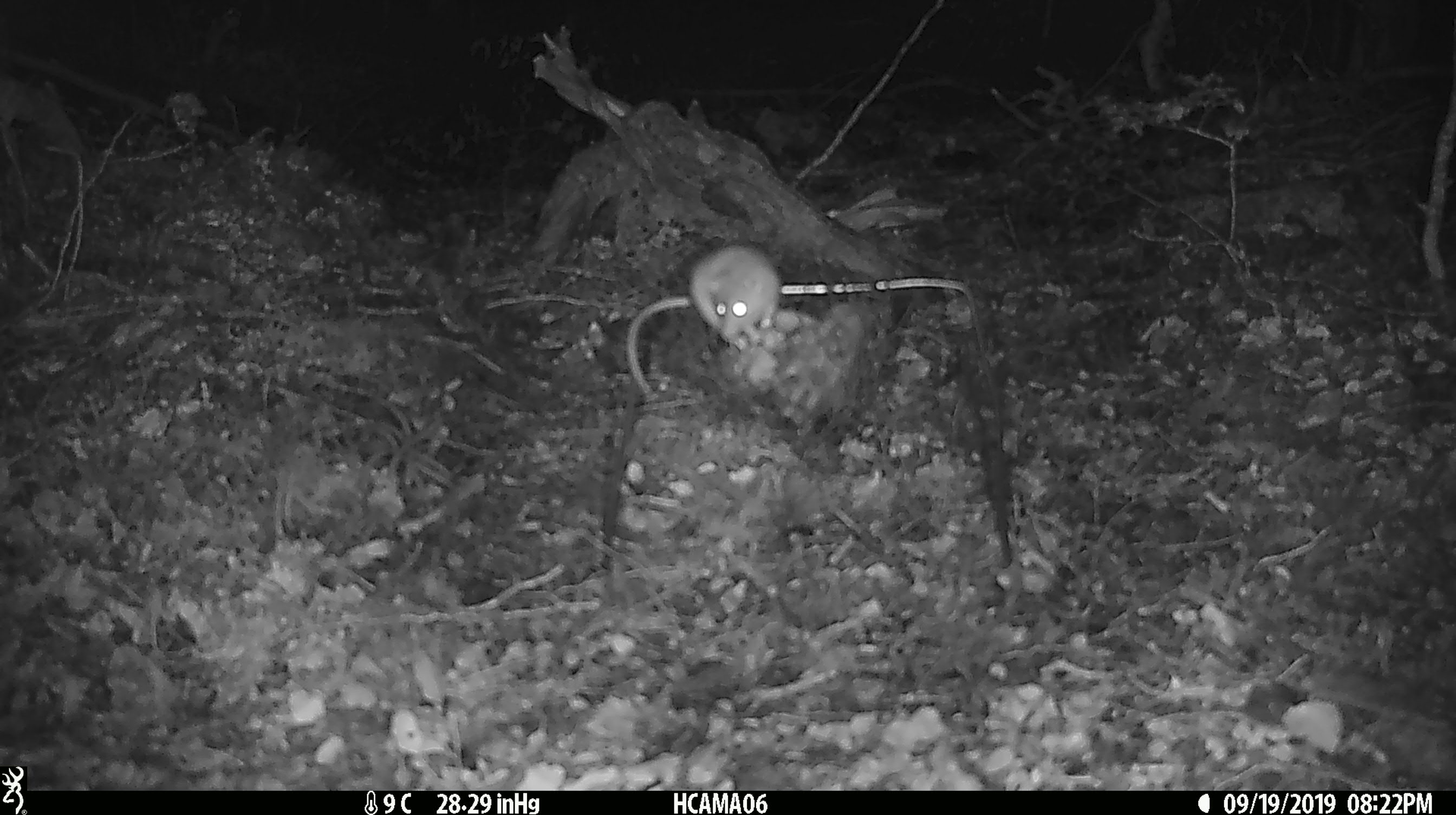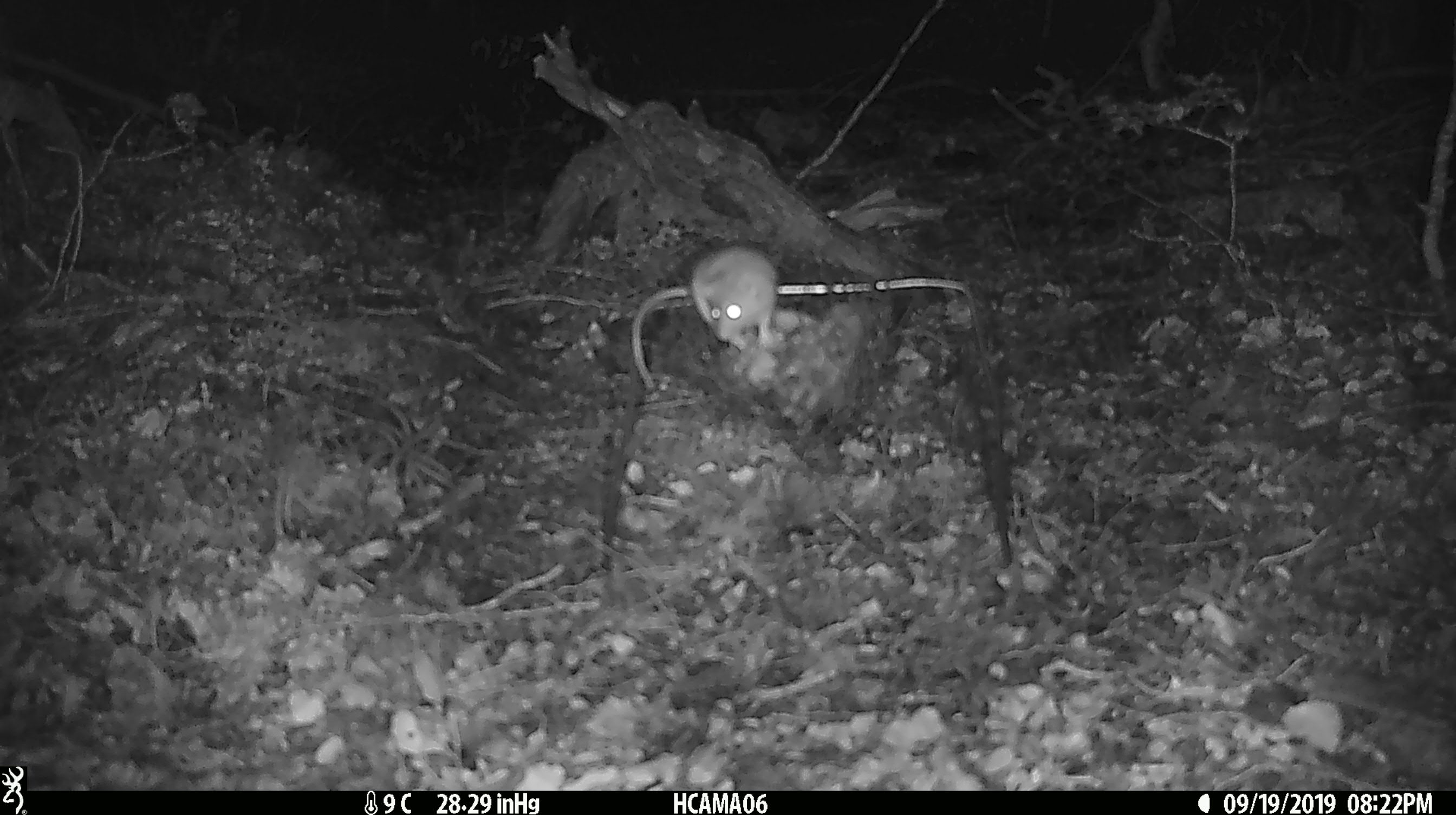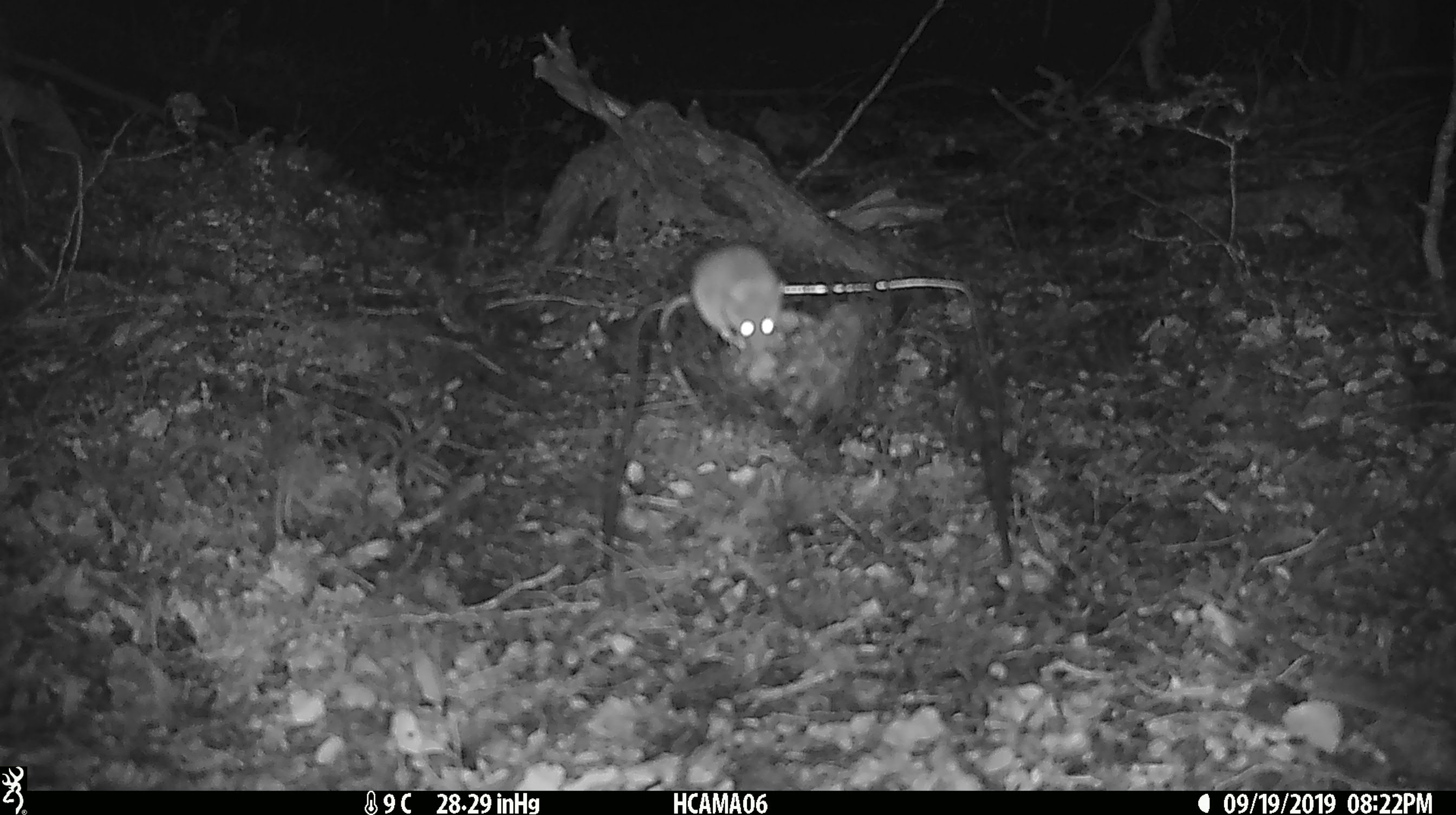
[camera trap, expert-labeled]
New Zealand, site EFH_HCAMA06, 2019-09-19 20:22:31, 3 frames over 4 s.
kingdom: Animalia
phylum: Chordata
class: Mammalia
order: Rodentia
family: Muridae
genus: Mus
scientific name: Mus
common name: mouse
Mouse (Mus).